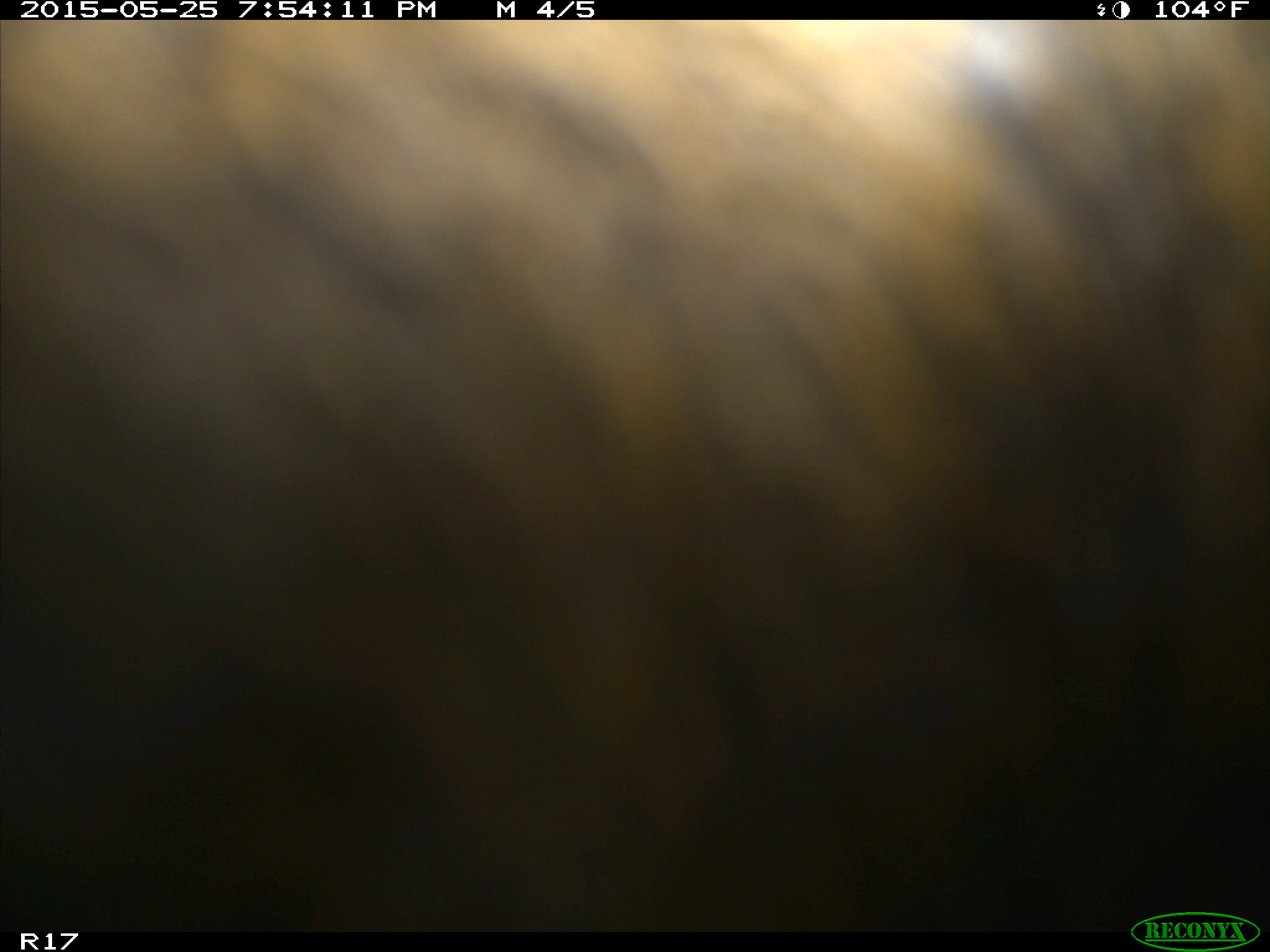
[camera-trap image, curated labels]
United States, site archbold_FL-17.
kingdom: Animalia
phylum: Chordata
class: Mammalia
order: Artiodactyla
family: Bovidae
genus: Bos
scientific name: Bos taurus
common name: domestic cow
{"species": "Bos taurus (domestic cow)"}